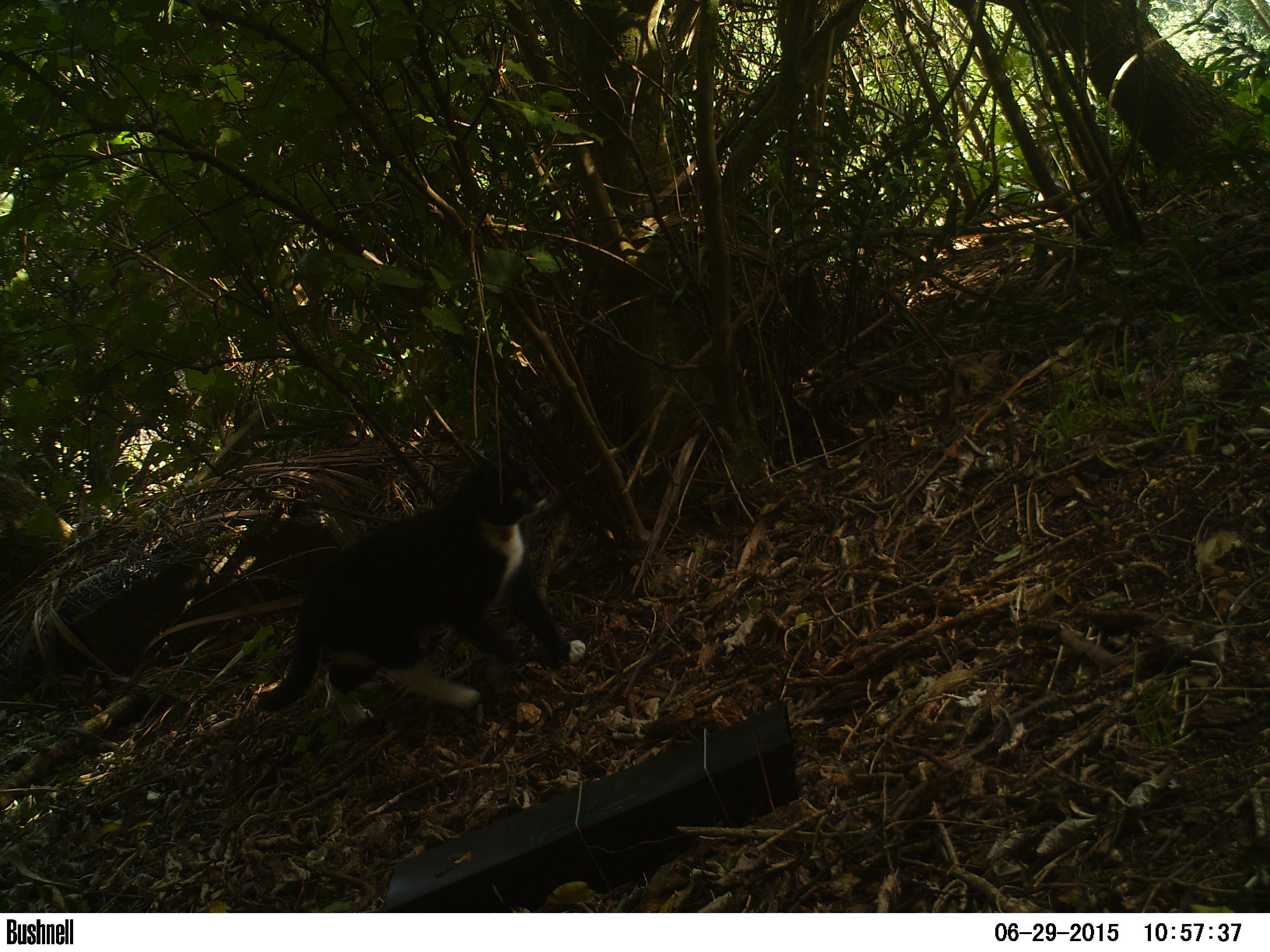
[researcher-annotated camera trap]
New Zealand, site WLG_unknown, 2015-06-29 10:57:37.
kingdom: Animalia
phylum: Chordata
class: Mammalia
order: Carnivora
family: Felidae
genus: Felis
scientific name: Felis catus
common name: domestic cat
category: cat